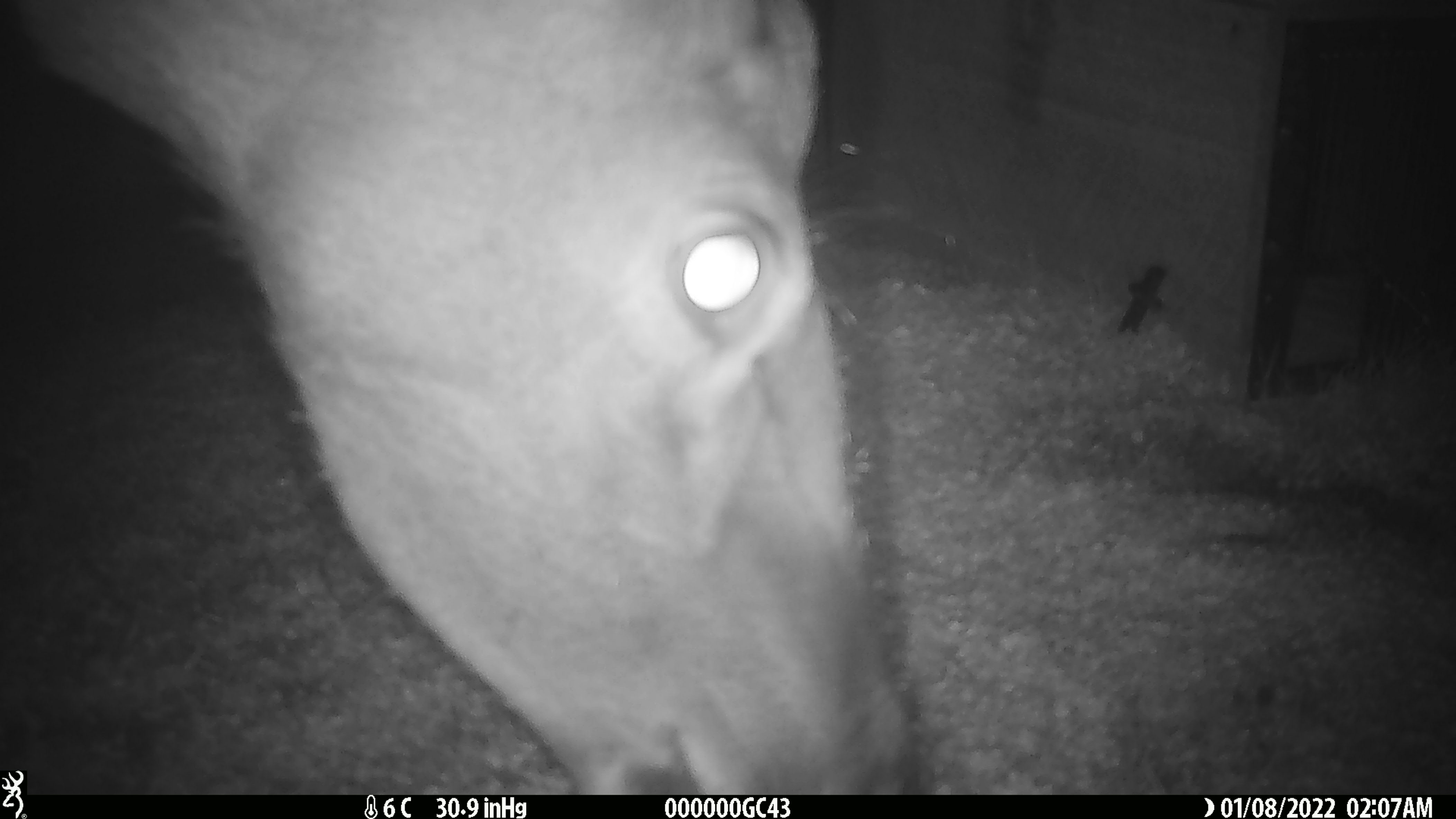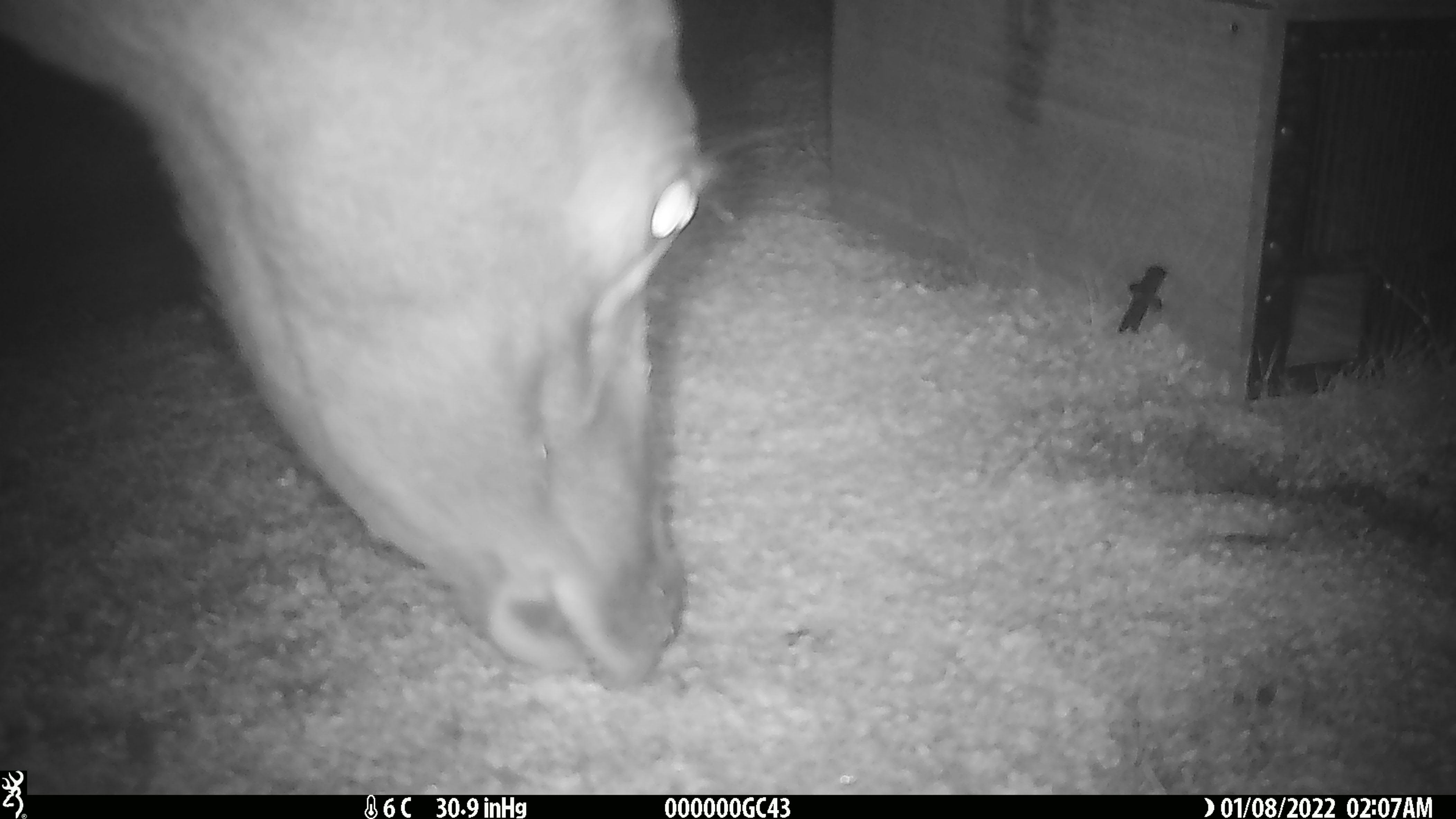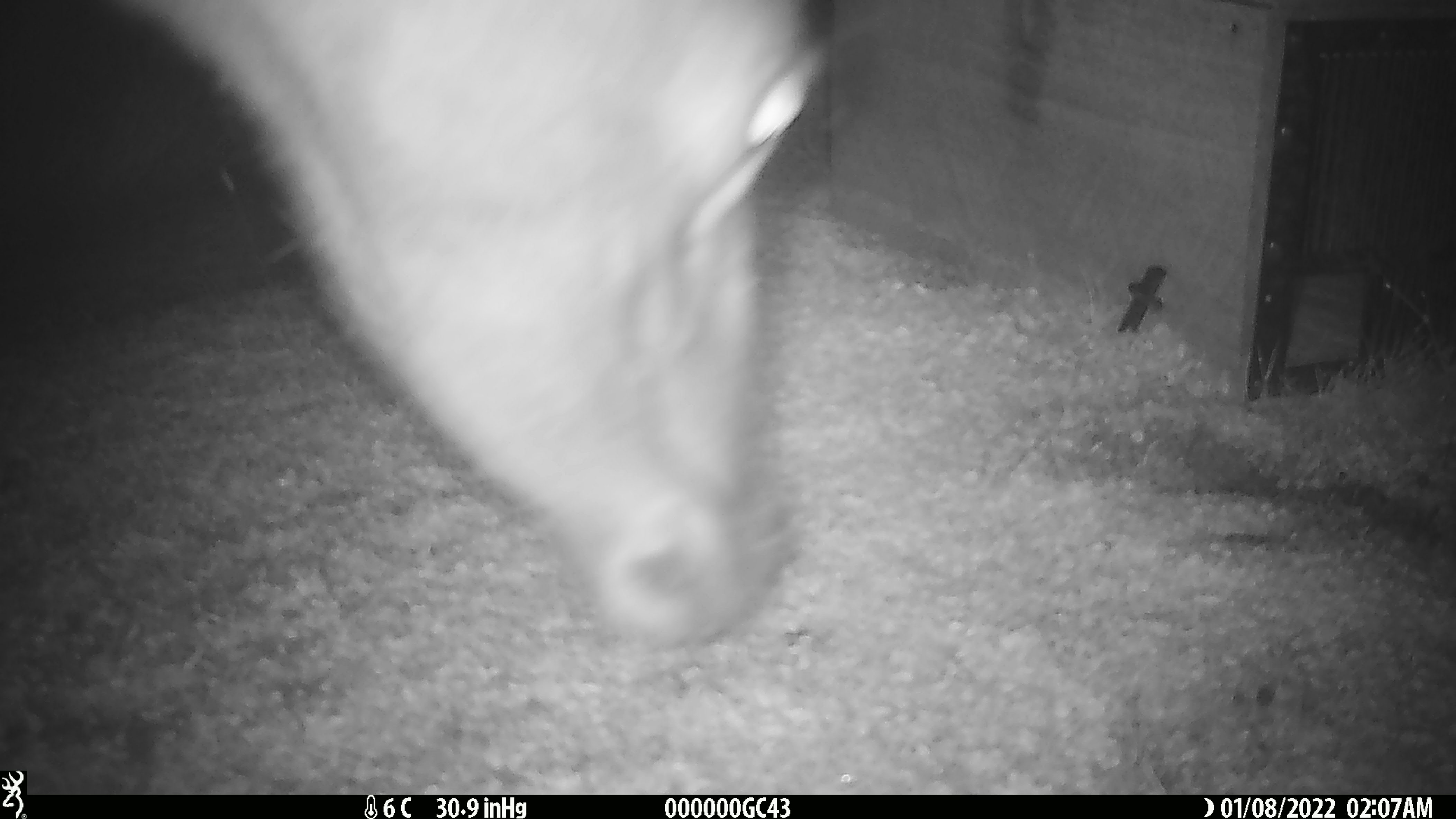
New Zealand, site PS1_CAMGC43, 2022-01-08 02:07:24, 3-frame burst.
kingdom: Animalia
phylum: Chordata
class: Mammalia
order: Artiodactyla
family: Cervidae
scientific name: Cervidae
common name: deer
Deer (Cervidae).